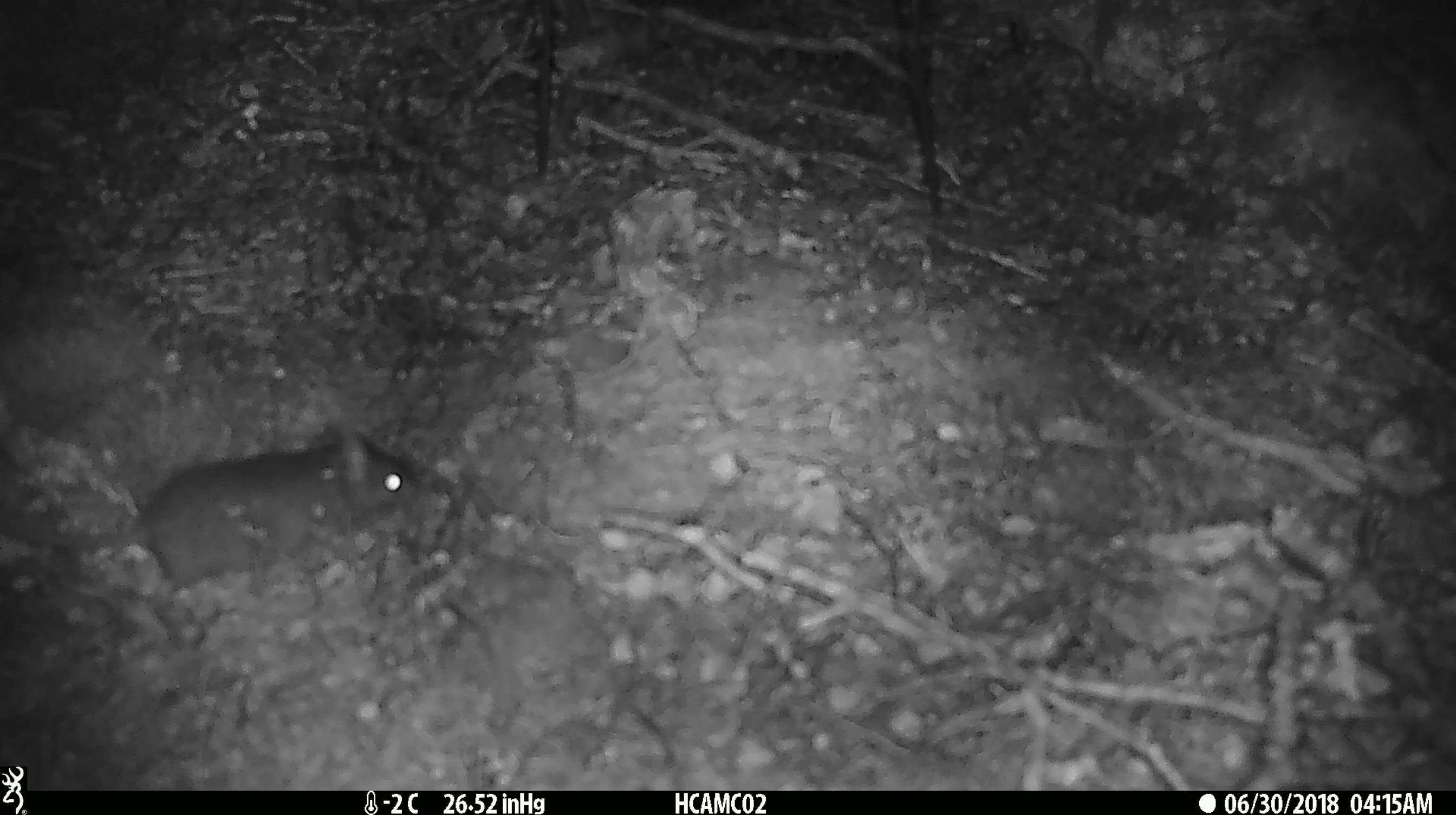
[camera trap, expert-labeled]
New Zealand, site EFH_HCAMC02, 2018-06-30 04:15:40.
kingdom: Animalia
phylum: Chordata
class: Mammalia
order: Rodentia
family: Muridae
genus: Mus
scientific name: Mus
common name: mouse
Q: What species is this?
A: Mouse (Mus).